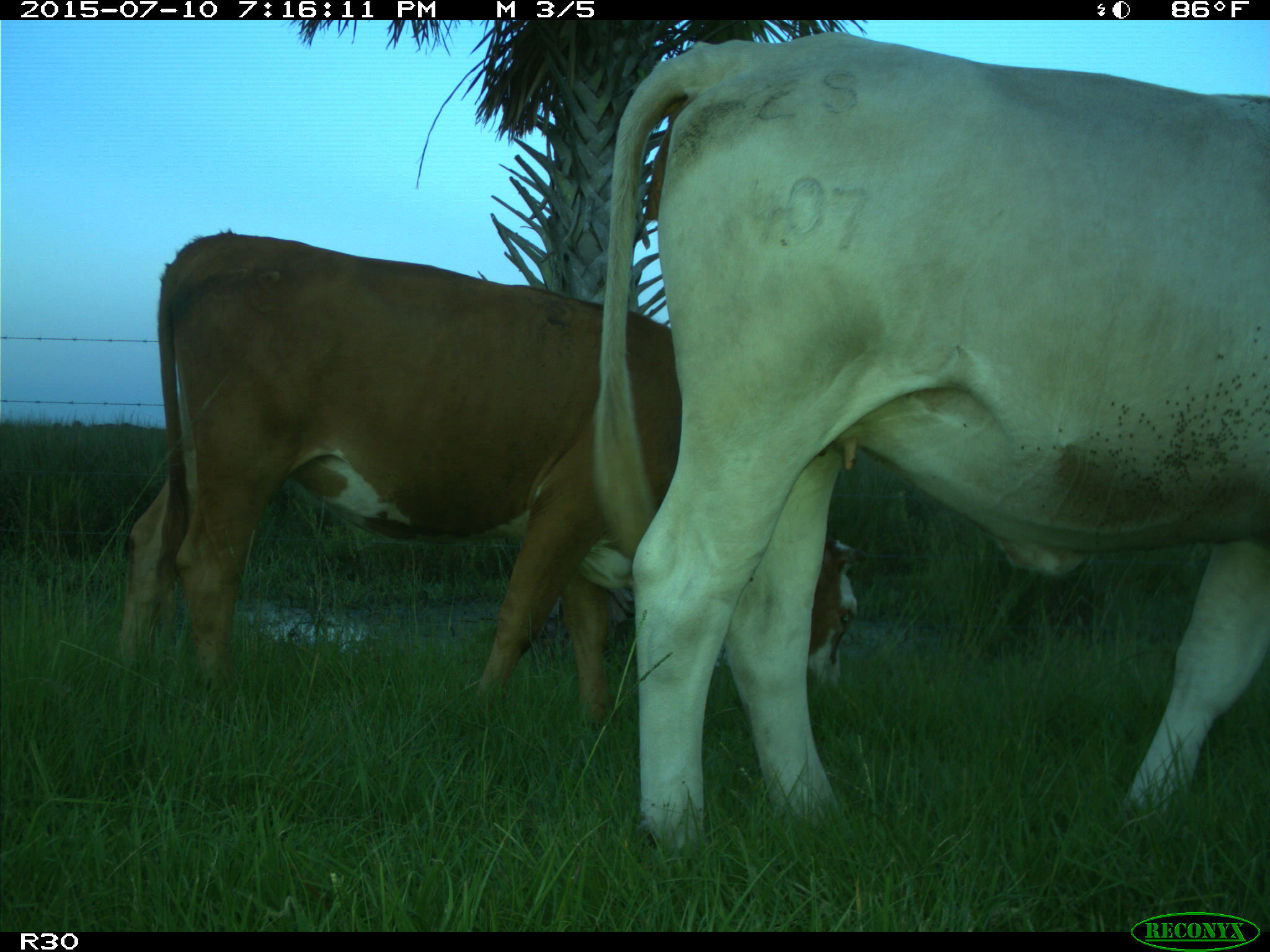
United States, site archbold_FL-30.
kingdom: Animalia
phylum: Chordata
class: Mammalia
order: Artiodactyla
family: Bovidae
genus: Bos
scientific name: Bos taurus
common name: domestic cow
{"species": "Bos taurus (domestic cow)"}